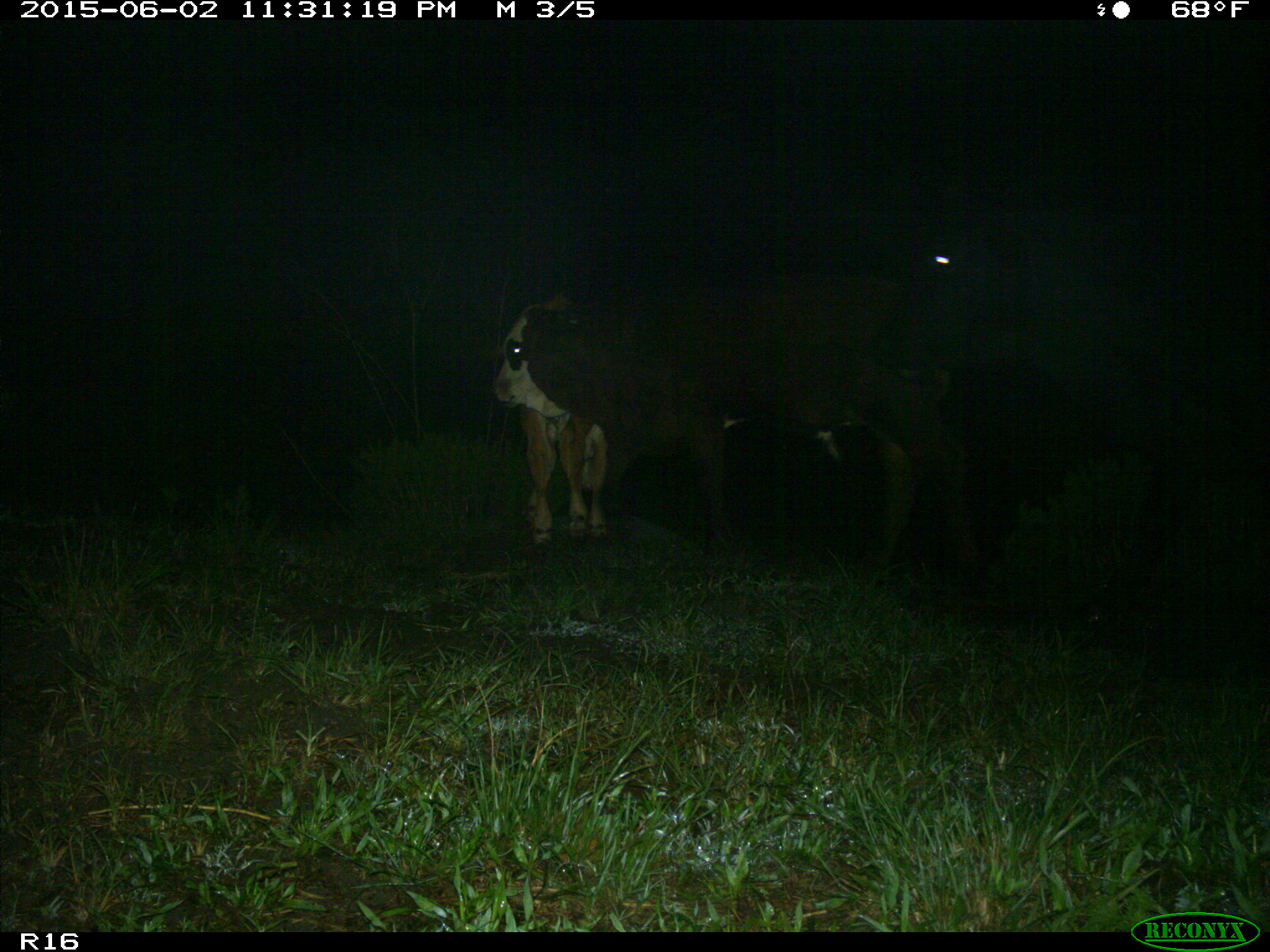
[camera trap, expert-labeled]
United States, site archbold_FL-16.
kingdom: Animalia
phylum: Chordata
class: Mammalia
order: Artiodactyla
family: Bovidae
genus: Bos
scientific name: Bos taurus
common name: domestic cow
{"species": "Bos taurus (domestic cow)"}